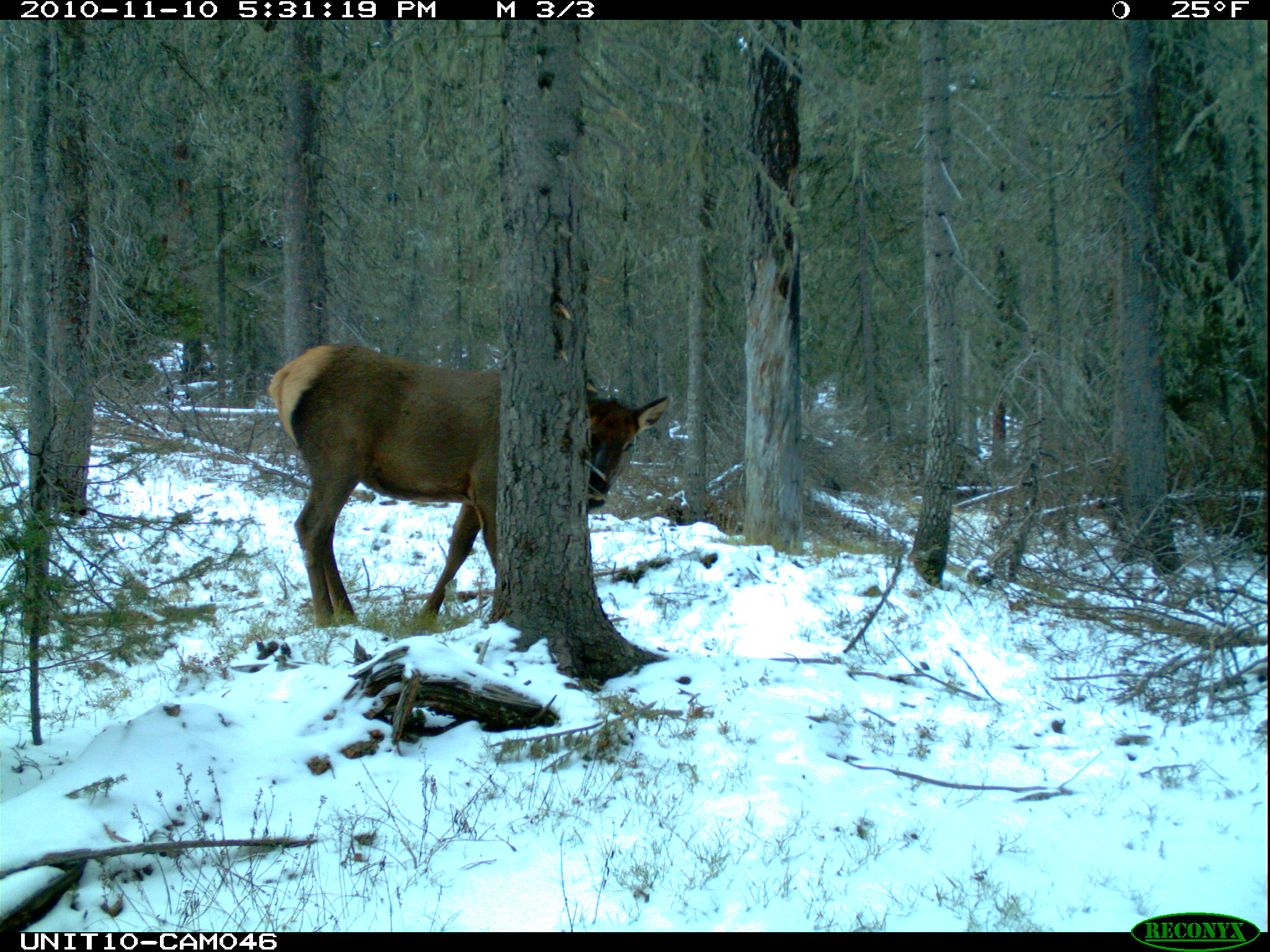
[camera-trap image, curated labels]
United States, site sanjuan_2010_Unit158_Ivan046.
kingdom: Animalia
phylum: Chordata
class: Mammalia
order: Artiodactyla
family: Cervidae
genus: Cervus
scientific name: Cervus elaphus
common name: red deer